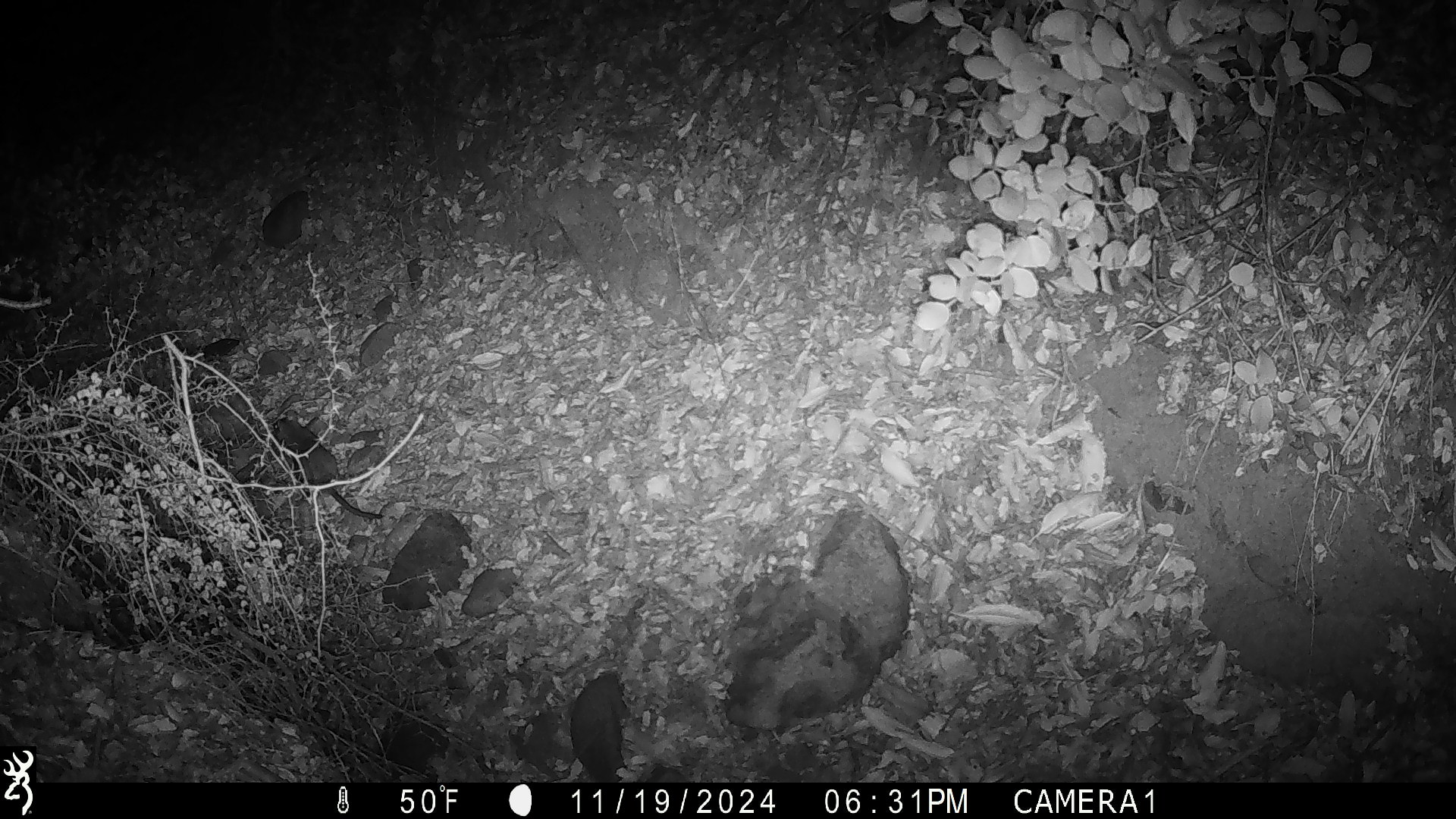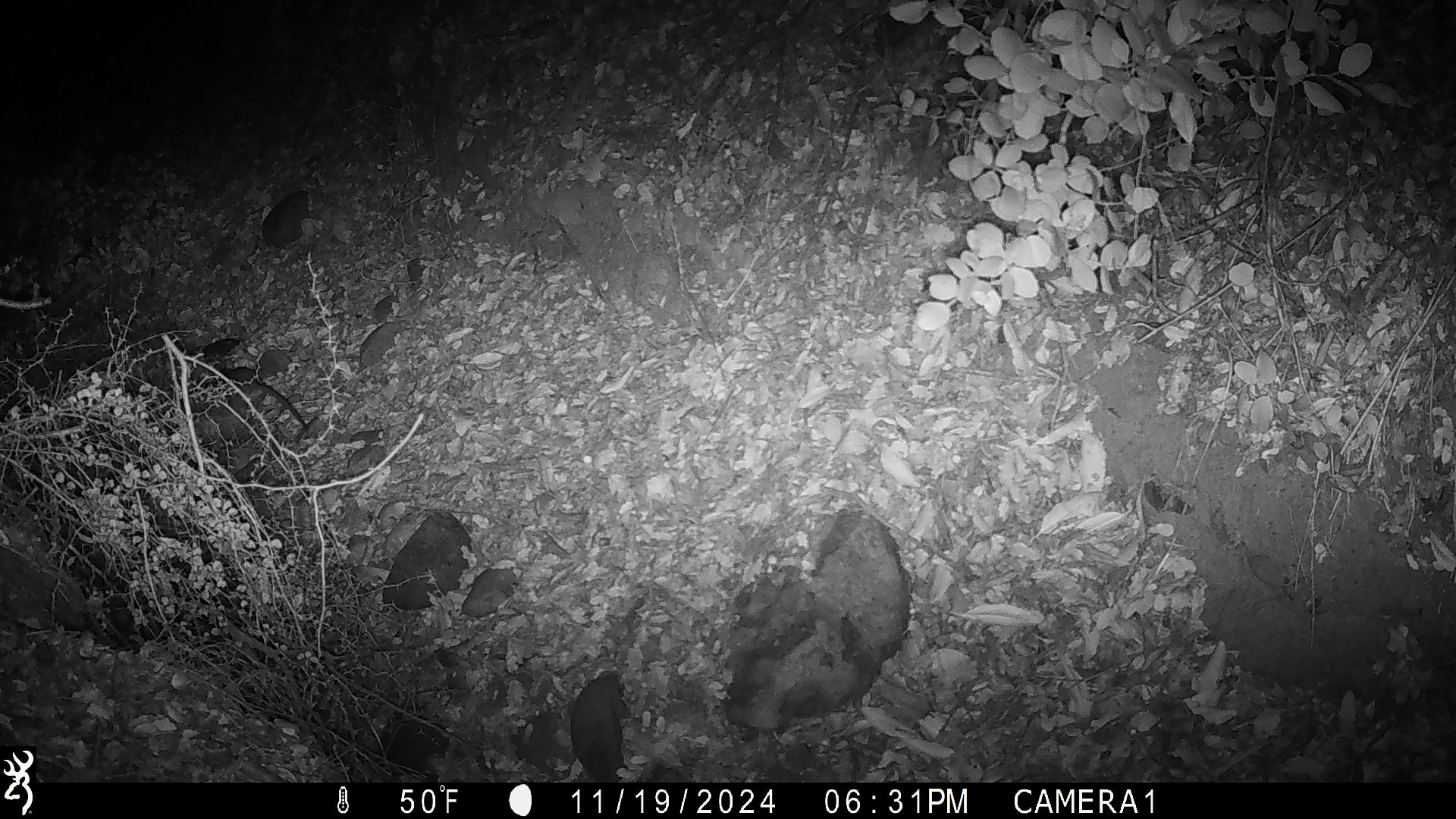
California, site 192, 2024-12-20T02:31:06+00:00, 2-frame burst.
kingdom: Animalia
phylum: Chordata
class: Mammalia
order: Rodentia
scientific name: Rodentia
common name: mouse or rat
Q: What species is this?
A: Mouse or rat (Rodentia).